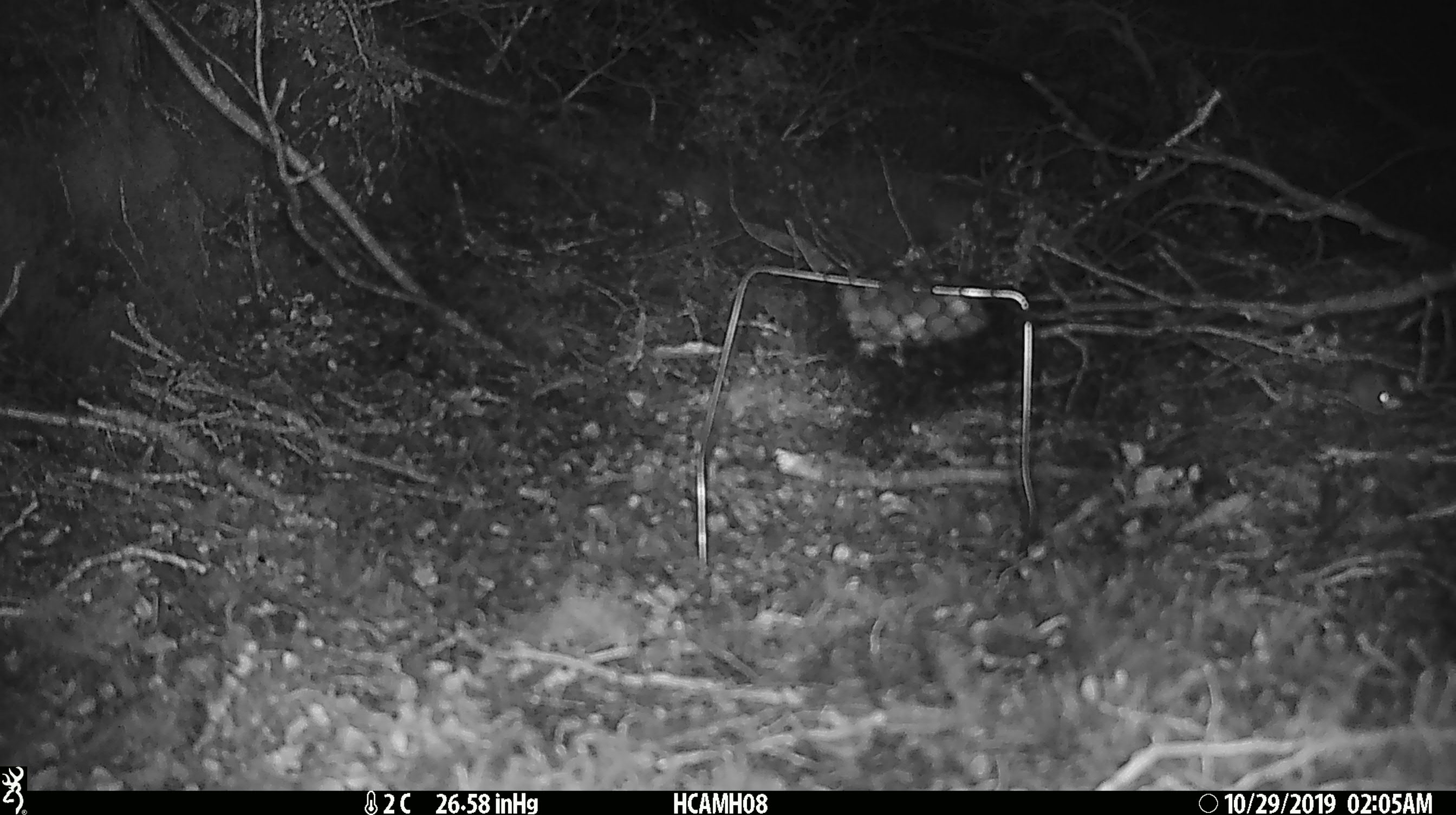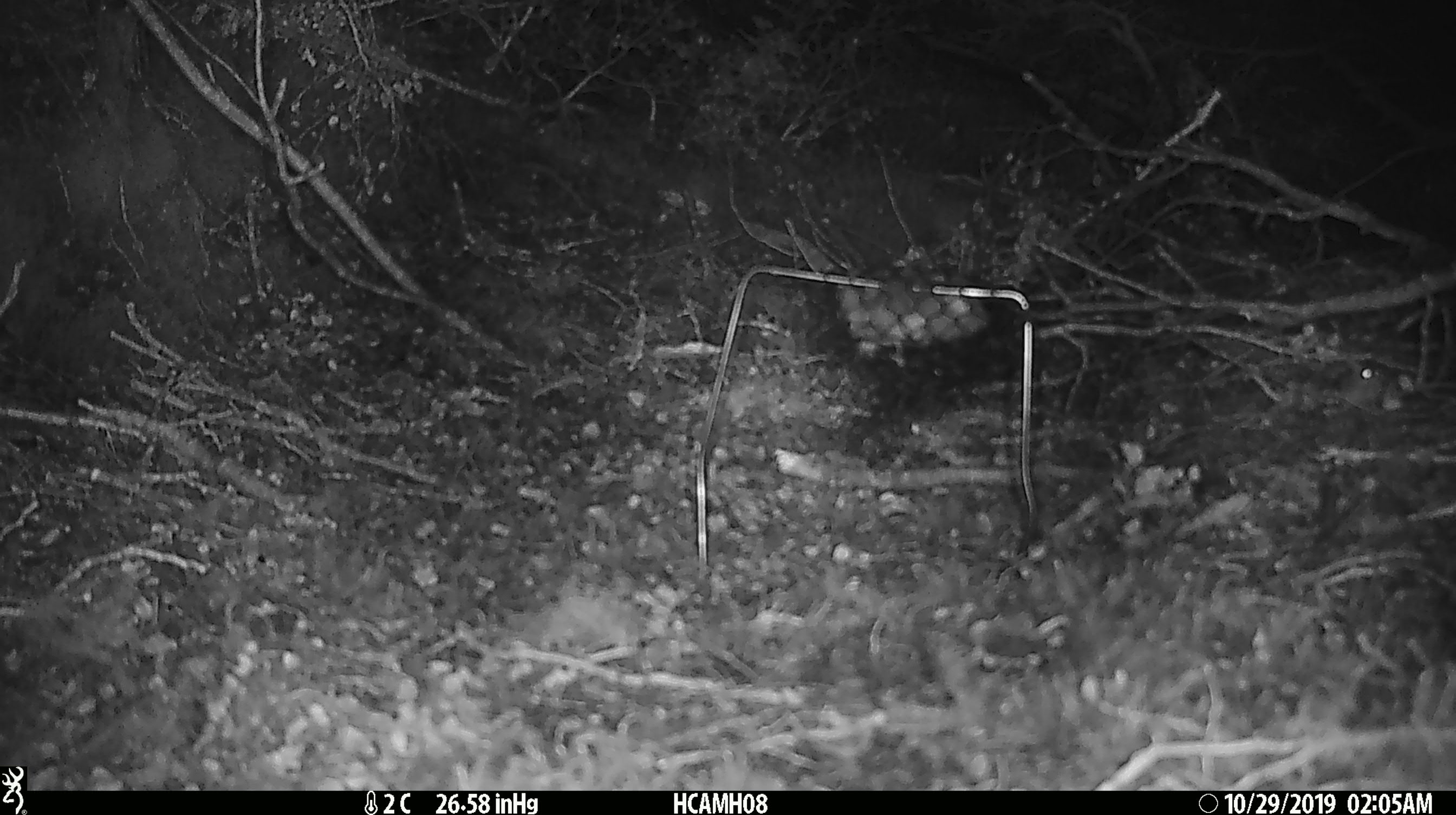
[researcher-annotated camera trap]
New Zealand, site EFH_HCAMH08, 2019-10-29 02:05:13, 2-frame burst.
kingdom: Animalia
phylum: Chordata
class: Mammalia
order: Rodentia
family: Muridae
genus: Mus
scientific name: Mus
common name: mouse